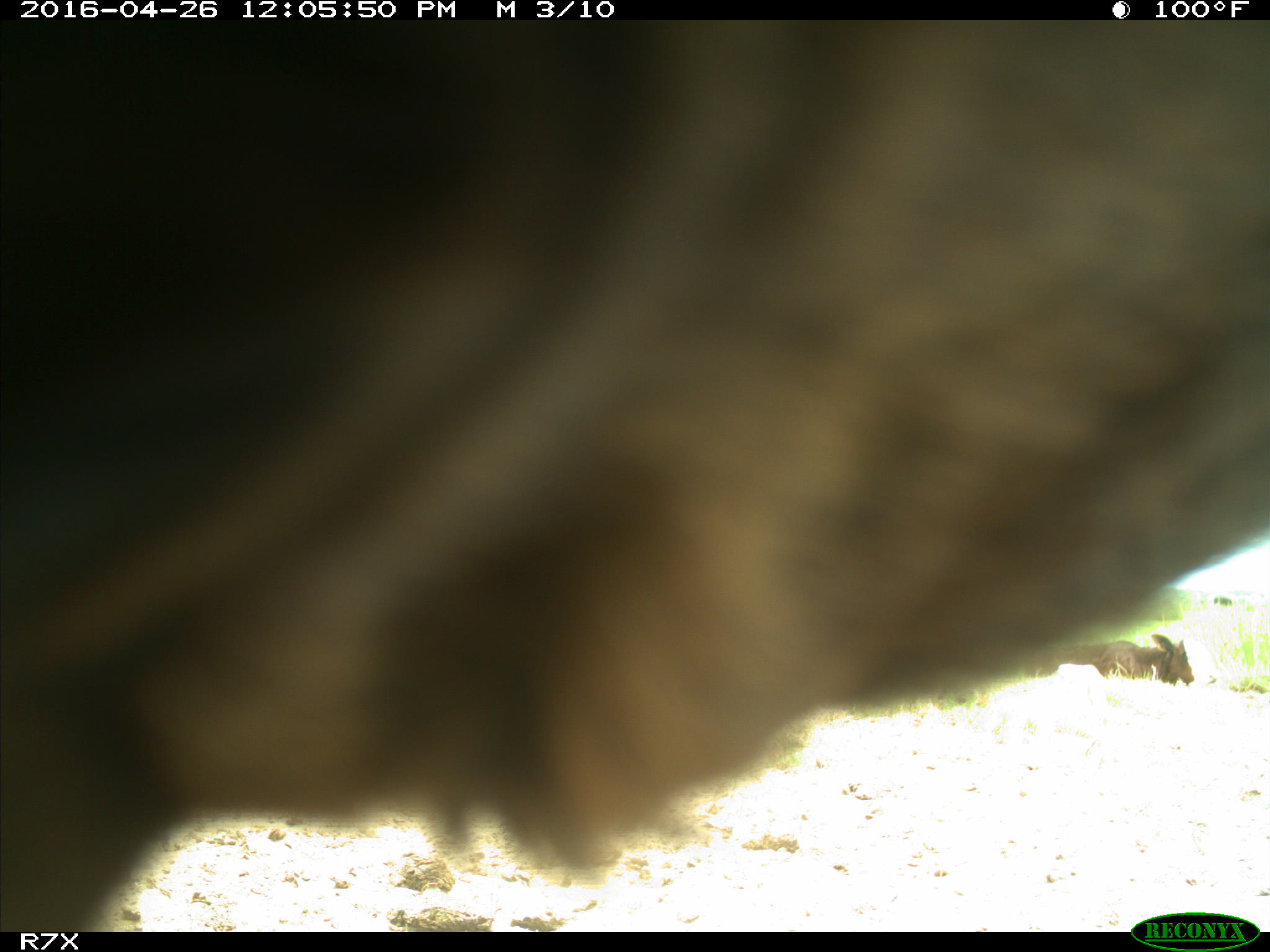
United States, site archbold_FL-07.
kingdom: Animalia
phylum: Chordata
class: Mammalia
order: Artiodactyla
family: Bovidae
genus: Bos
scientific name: Bos taurus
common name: domestic cow